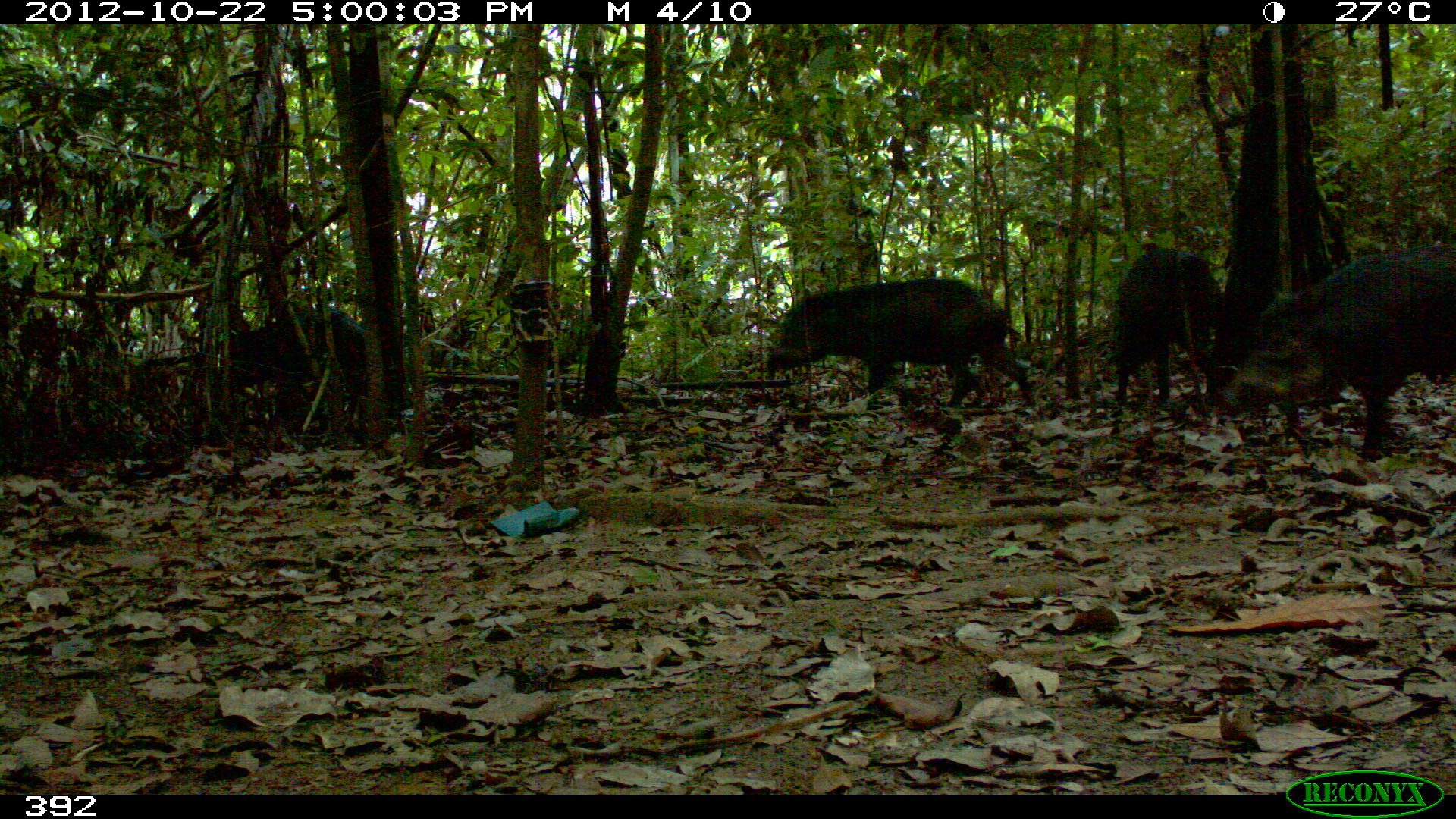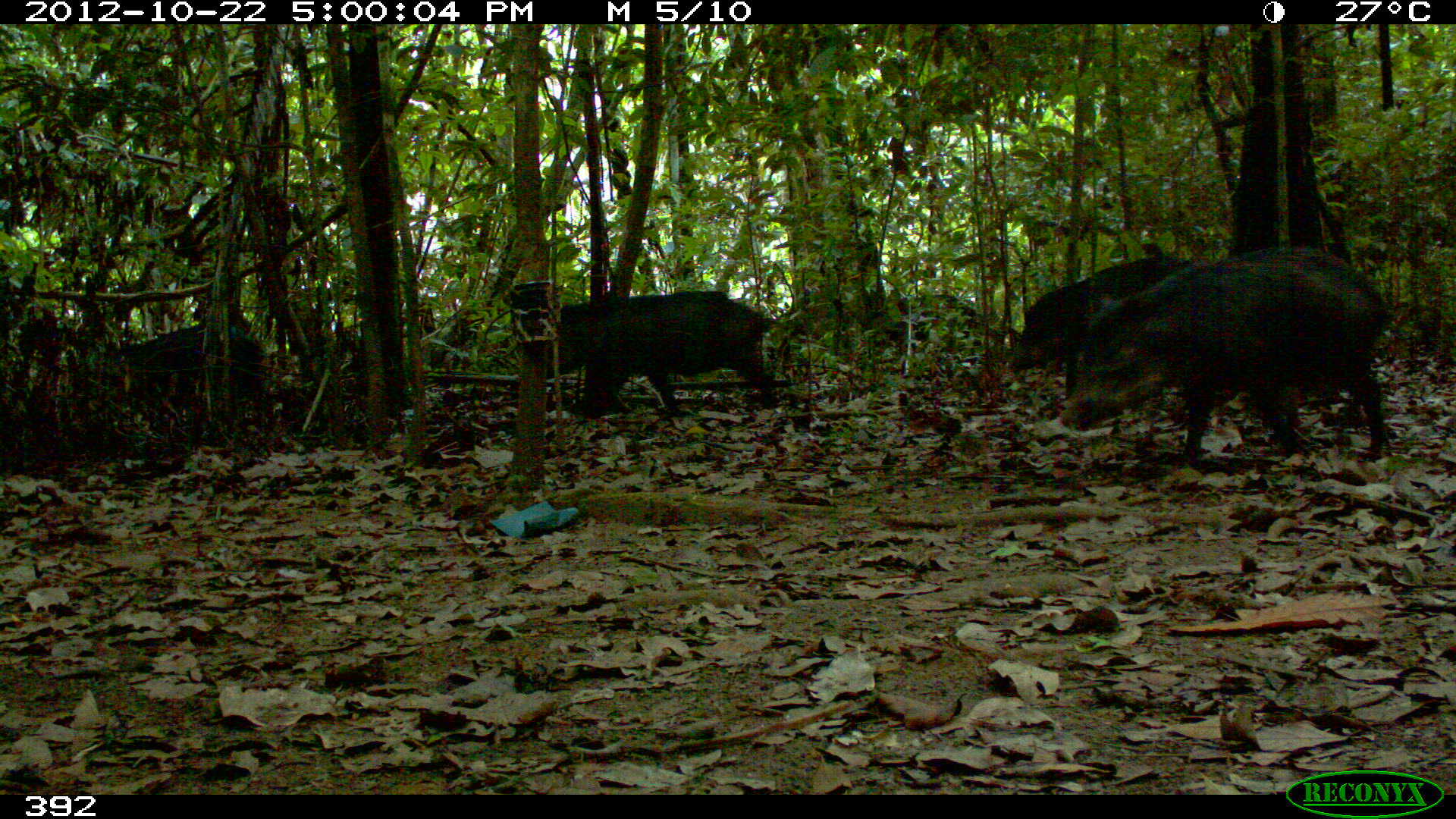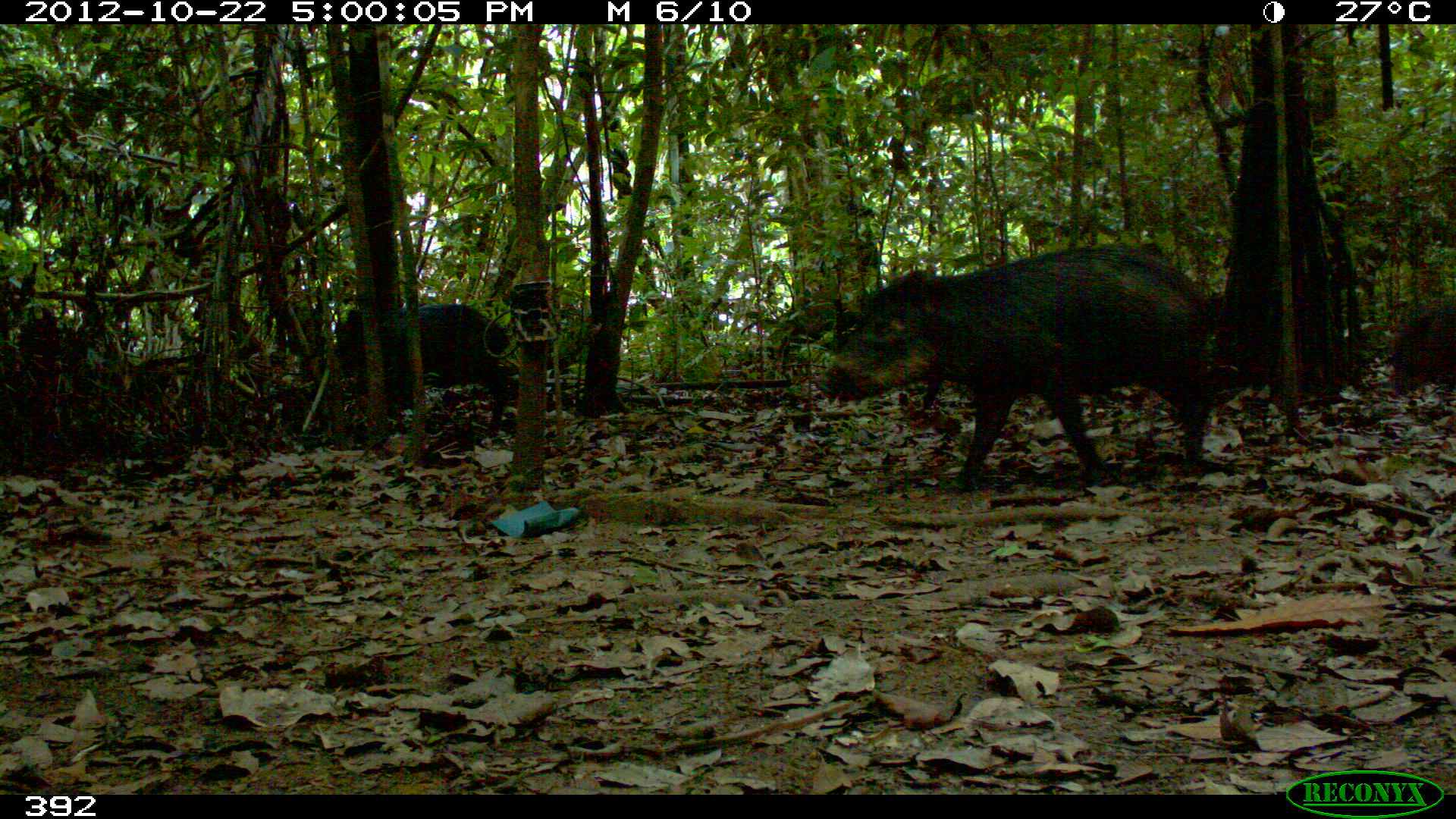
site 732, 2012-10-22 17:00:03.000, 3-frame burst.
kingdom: Animalia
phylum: Chordata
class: Mammalia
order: Artiodactyla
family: Tayassuidae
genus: Tayassu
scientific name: Tayassu pecari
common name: white-lipped peccary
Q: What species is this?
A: Tayassu pecari (white-lipped peccary).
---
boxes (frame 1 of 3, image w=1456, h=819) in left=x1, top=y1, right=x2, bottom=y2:
tayassu pecari: left=1228, top=245, right=1450, bottom=461; left=768, top=277, right=1033, bottom=408; left=1113, top=249, right=1222, bottom=406; left=228, top=307, right=363, bottom=393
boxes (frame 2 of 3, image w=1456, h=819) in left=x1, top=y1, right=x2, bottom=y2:
tayassu pecari: left=1060, top=245, right=1389, bottom=465; left=517, top=289, right=774, bottom=412; left=1011, top=255, right=1196, bottom=397; left=115, top=323, right=266, bottom=390; left=890, top=294, right=977, bottom=343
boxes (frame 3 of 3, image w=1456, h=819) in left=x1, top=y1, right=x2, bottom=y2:
tayassu pecari: left=826, top=245, right=1220, bottom=487; left=332, top=303, right=510, bottom=438; left=1388, top=302, right=1456, bottom=400